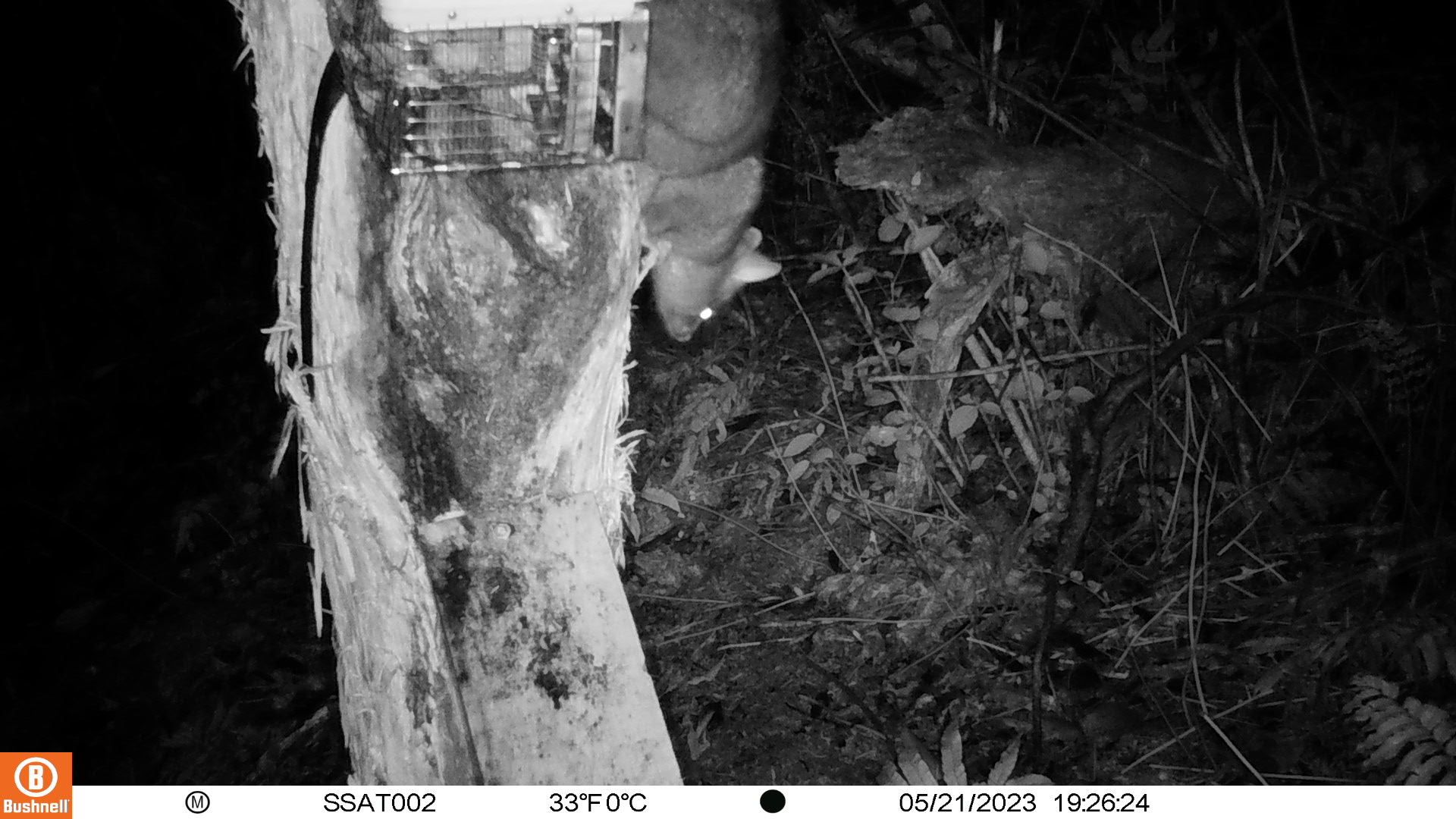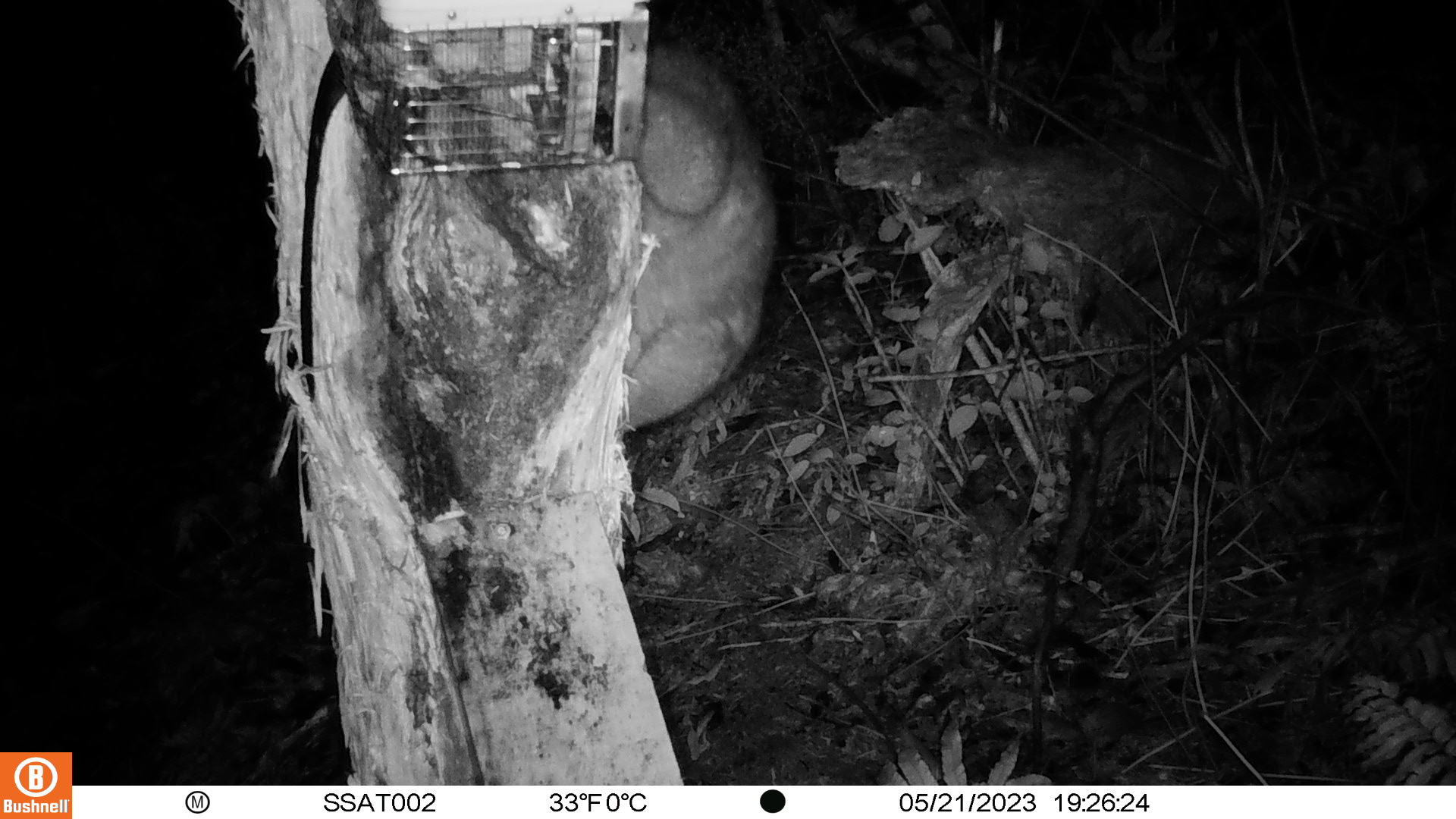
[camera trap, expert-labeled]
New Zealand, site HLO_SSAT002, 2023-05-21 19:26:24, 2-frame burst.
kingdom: Animalia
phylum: Chordata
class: Mammalia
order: Diprotodontia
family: Phalangeridae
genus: Trichosurus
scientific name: Trichosurus vulpecula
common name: common brushtail possum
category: possum